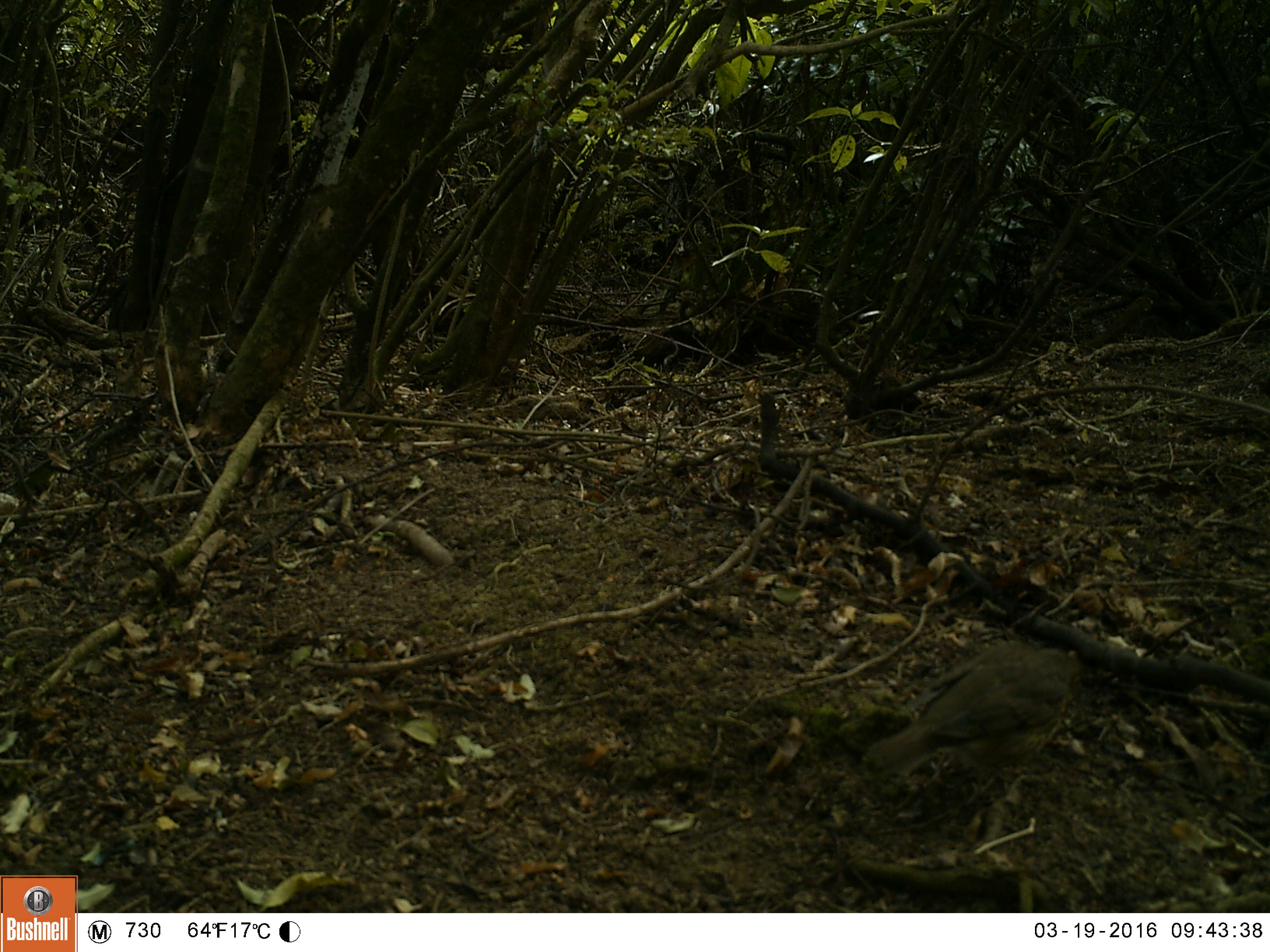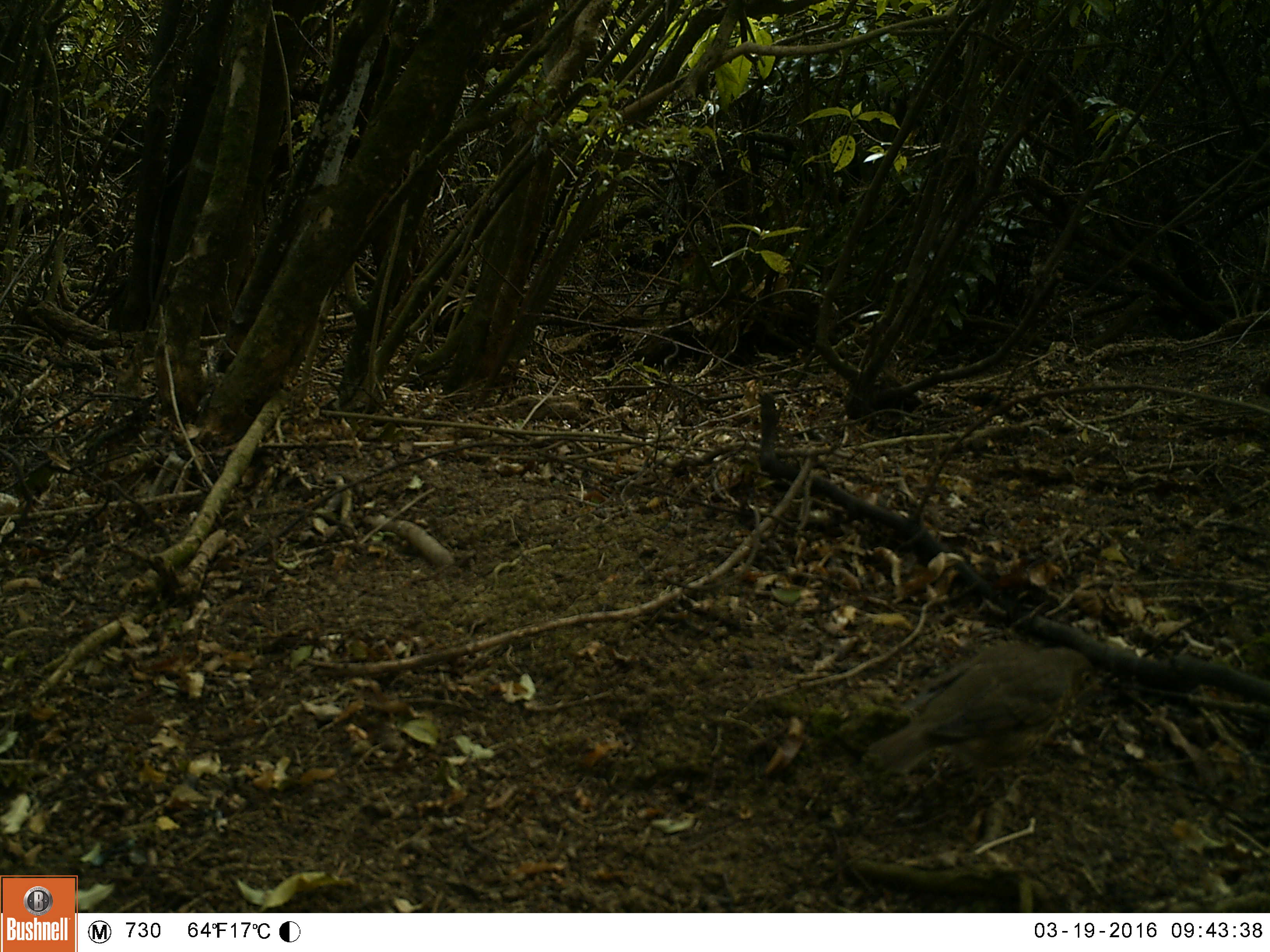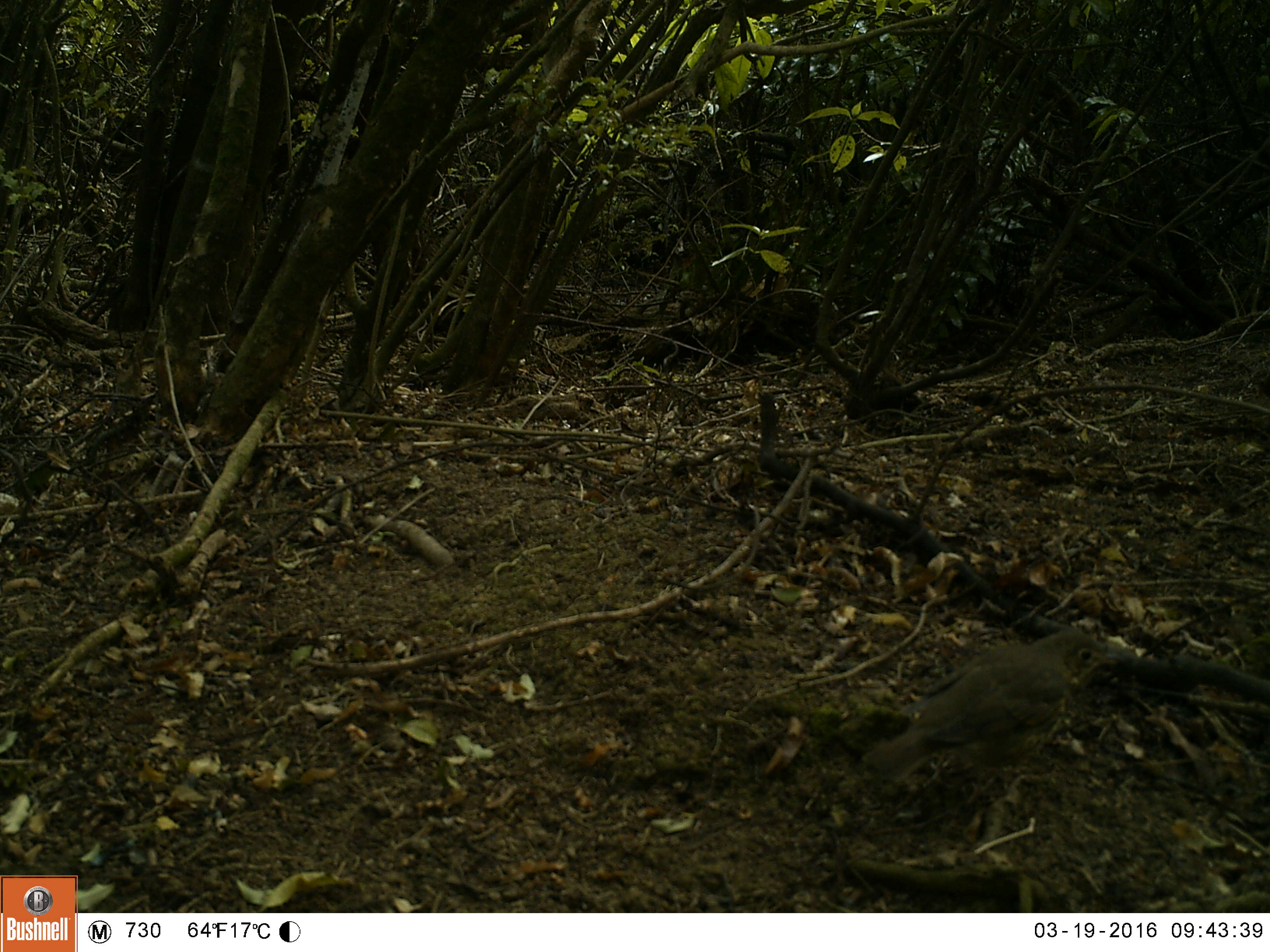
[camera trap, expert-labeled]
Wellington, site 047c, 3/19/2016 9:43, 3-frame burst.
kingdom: Animalia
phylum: Chordata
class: Aves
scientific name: Aves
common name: bird